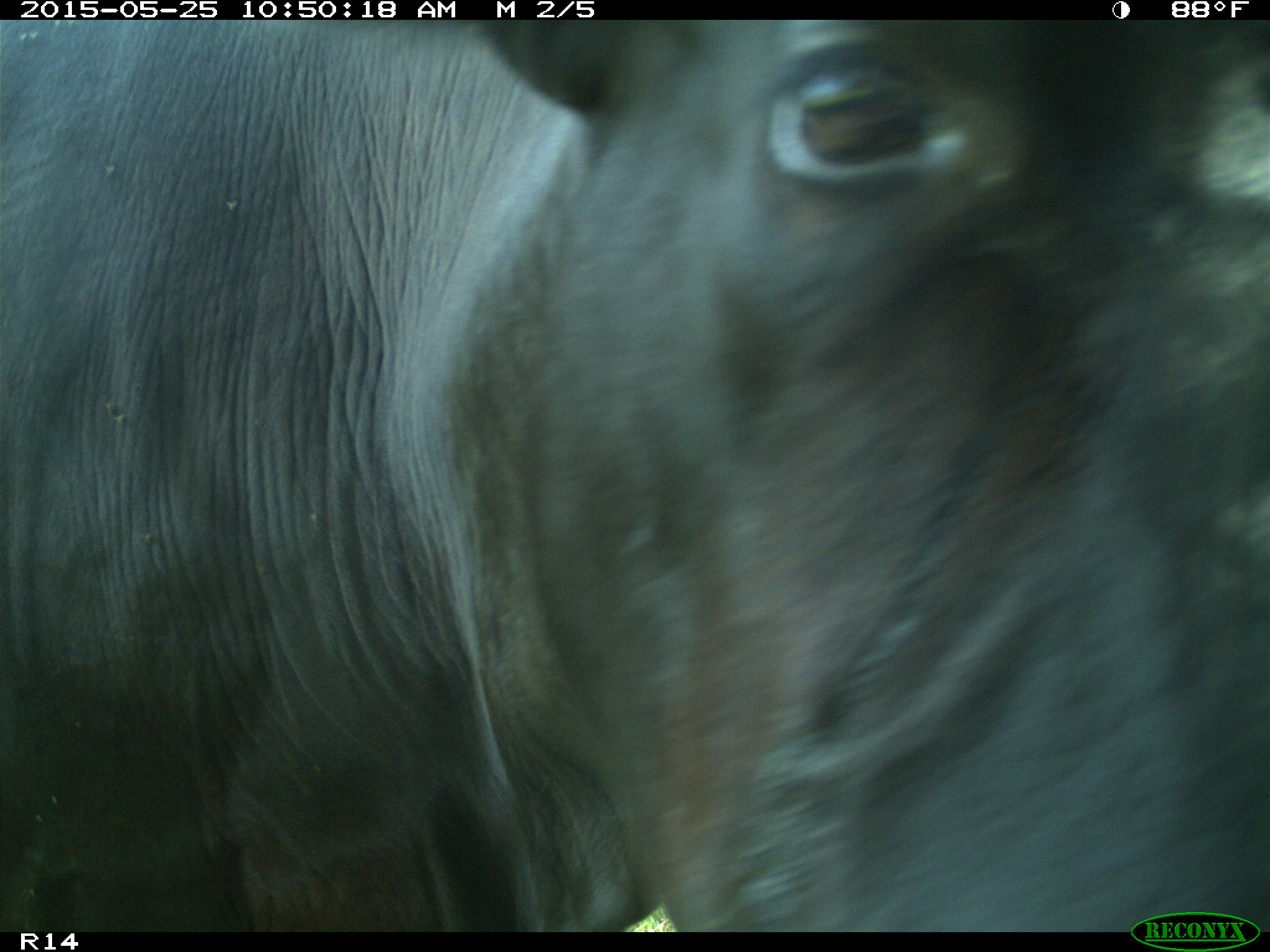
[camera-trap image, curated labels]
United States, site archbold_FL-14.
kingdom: Animalia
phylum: Chordata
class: Mammalia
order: Artiodactyla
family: Bovidae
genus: Bos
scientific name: Bos taurus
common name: domestic cow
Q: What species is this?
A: Bos taurus (domestic cow).